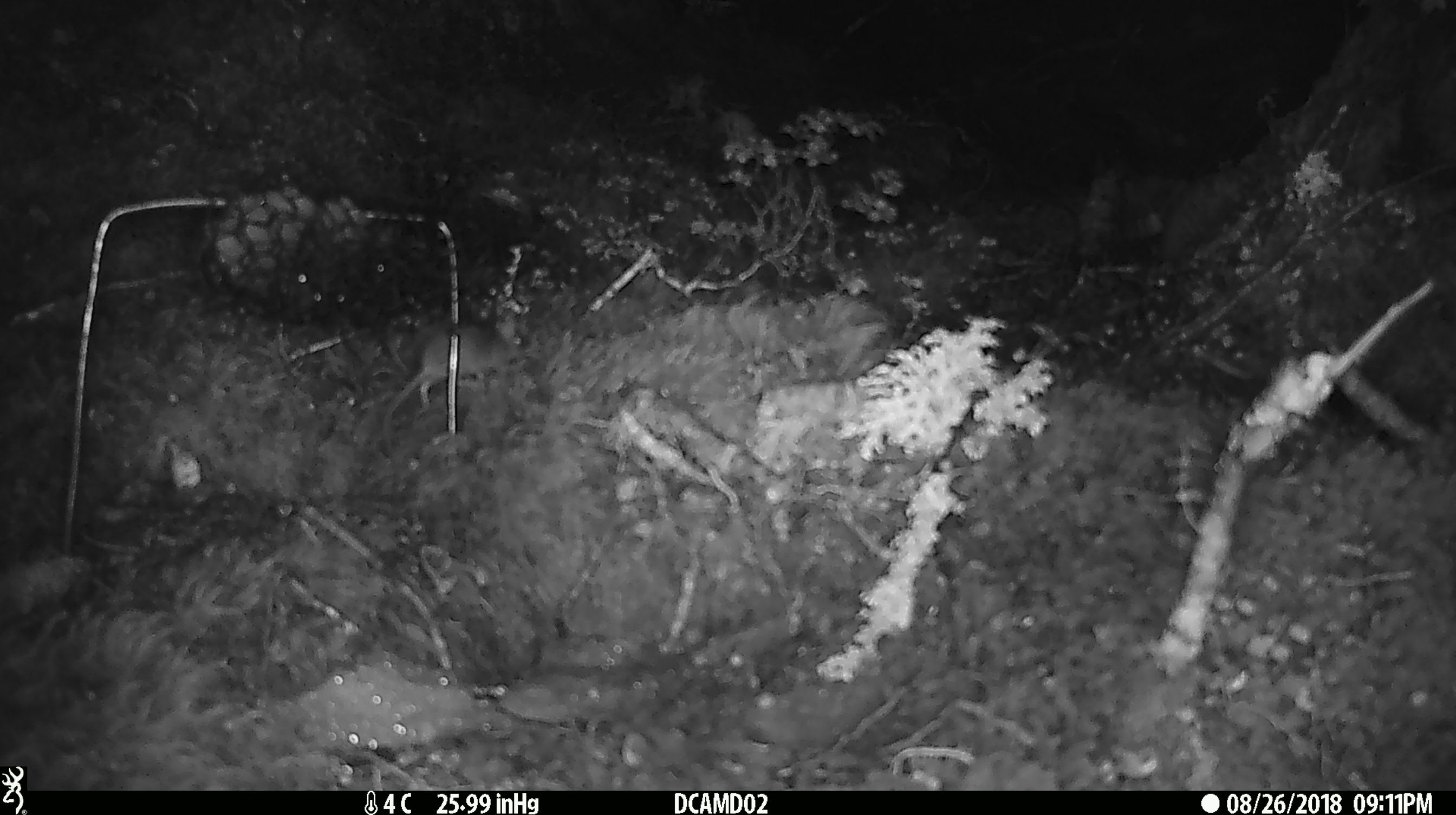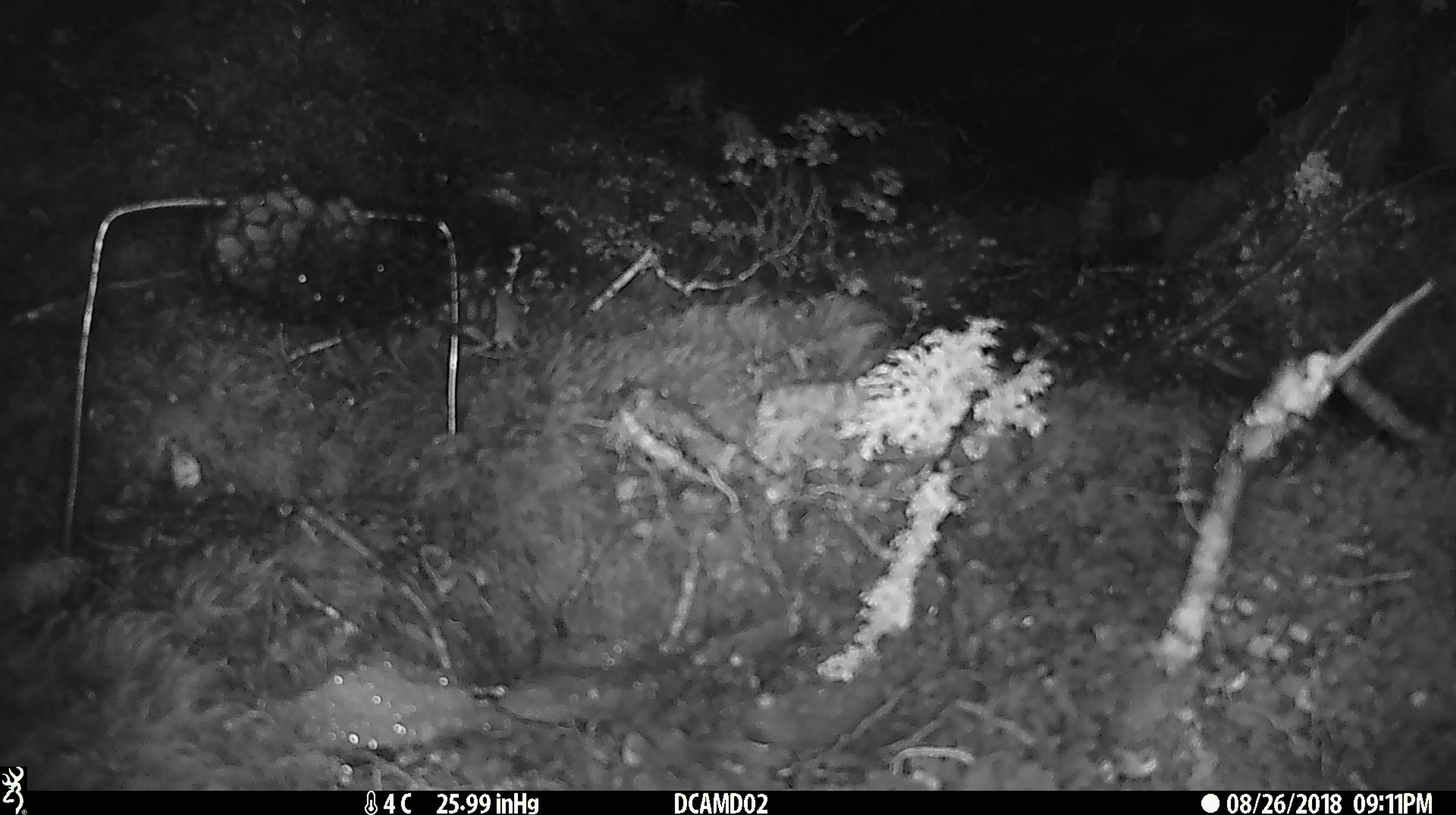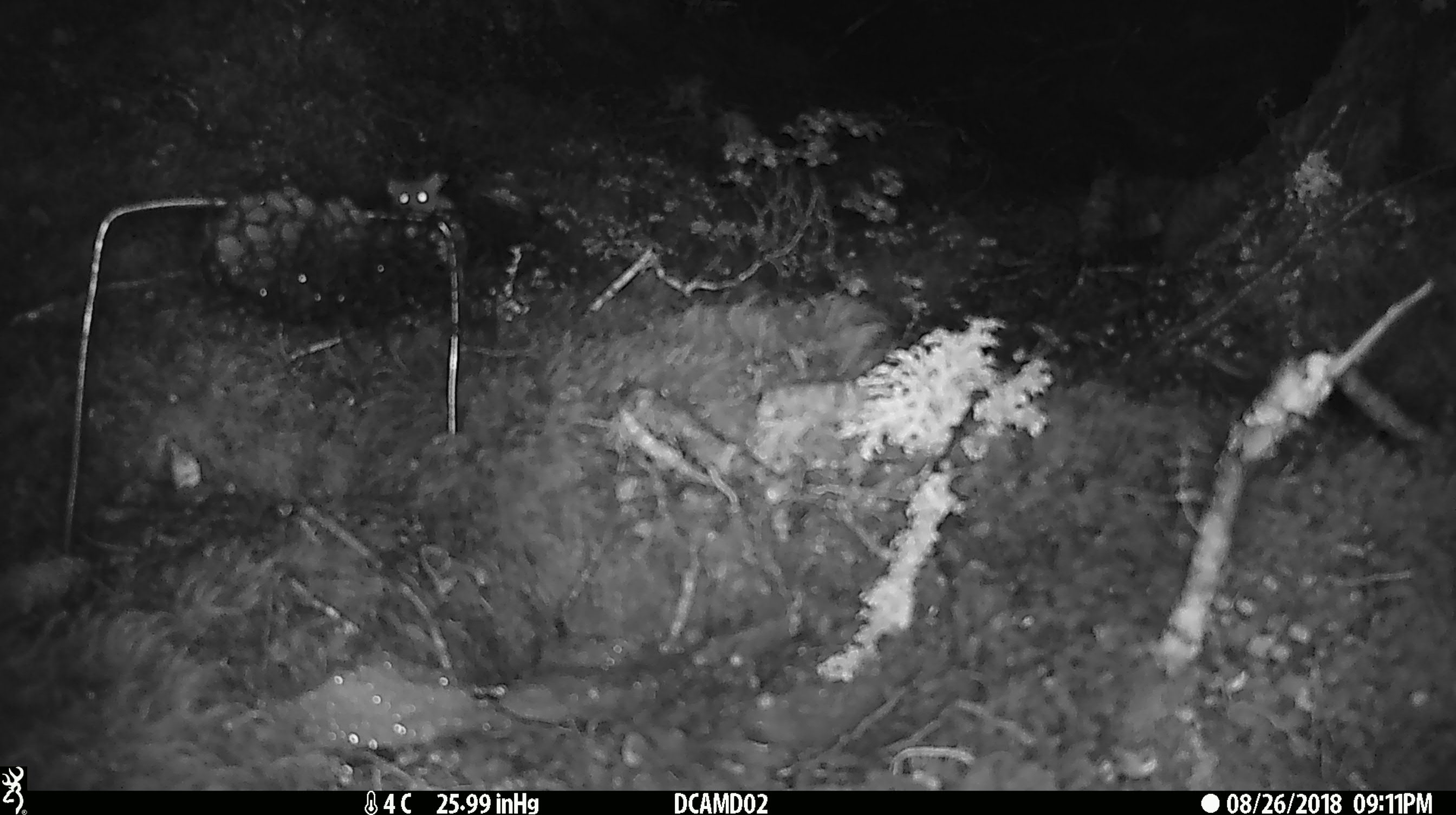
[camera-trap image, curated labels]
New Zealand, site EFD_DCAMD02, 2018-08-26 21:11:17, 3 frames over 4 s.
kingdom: Animalia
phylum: Chordata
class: Mammalia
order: Rodentia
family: Muridae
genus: Mus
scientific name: Mus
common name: mouse